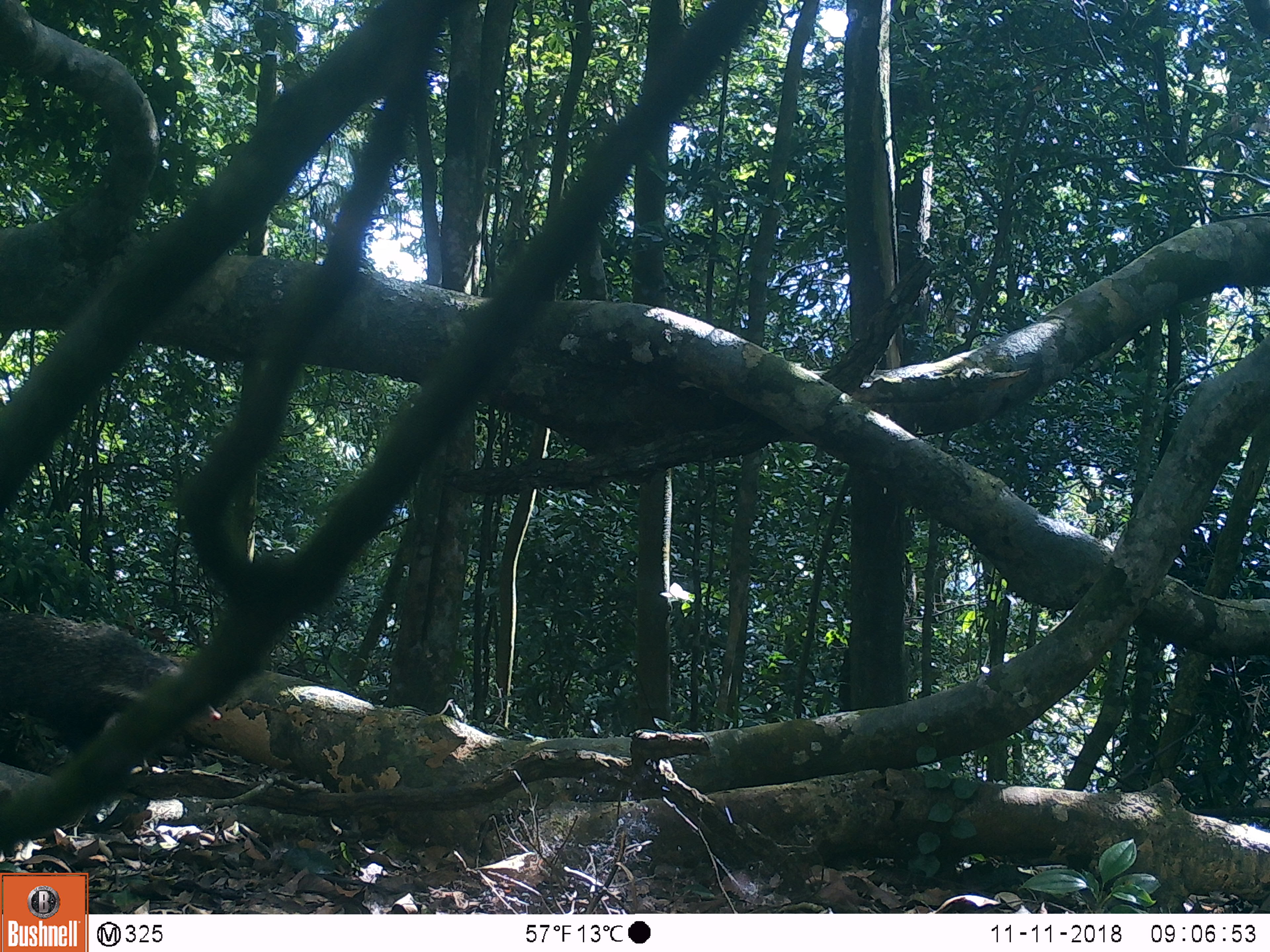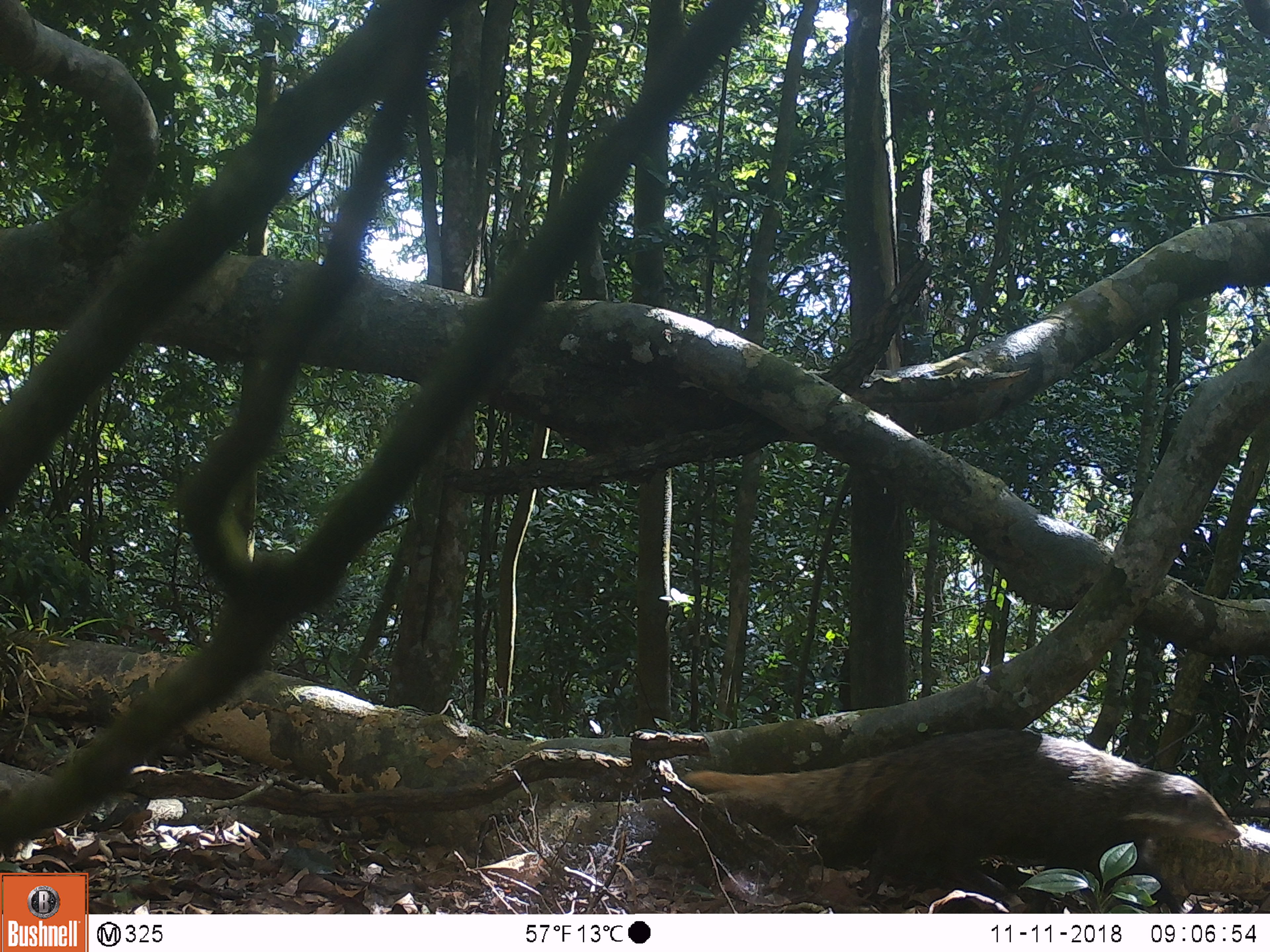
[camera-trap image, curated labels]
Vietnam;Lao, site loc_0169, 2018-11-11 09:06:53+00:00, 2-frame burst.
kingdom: Animalia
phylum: Chordata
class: Mammalia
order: Carnivora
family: Herpestidae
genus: Urva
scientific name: Urva urva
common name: crab-eating mongoose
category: crab eating mongoose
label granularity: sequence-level